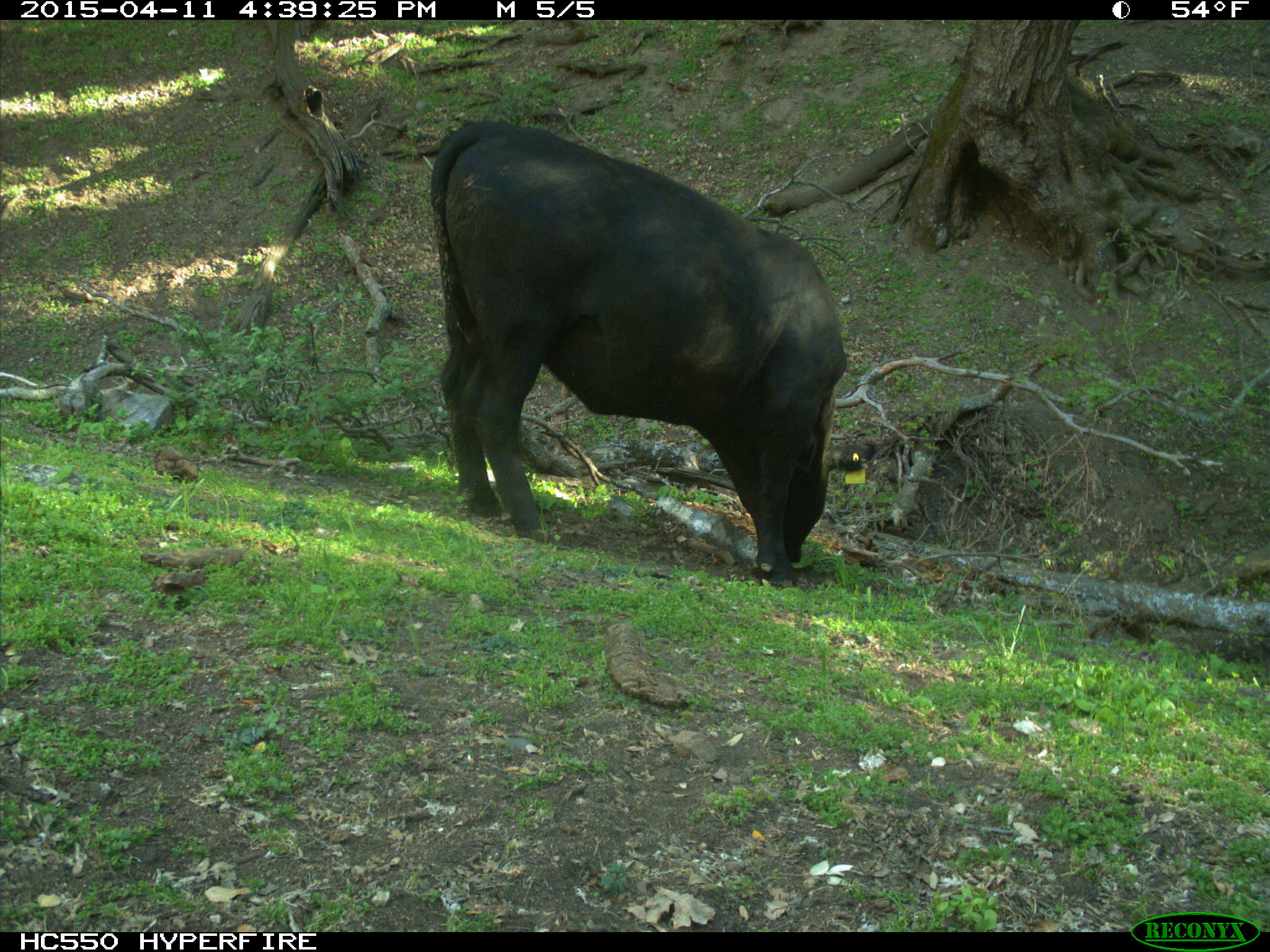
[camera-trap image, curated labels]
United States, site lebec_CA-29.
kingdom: Animalia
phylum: Chordata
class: Mammalia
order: Artiodactyla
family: Bovidae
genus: Bos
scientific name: Bos taurus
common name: domestic cow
Bos taurus (domestic cow).